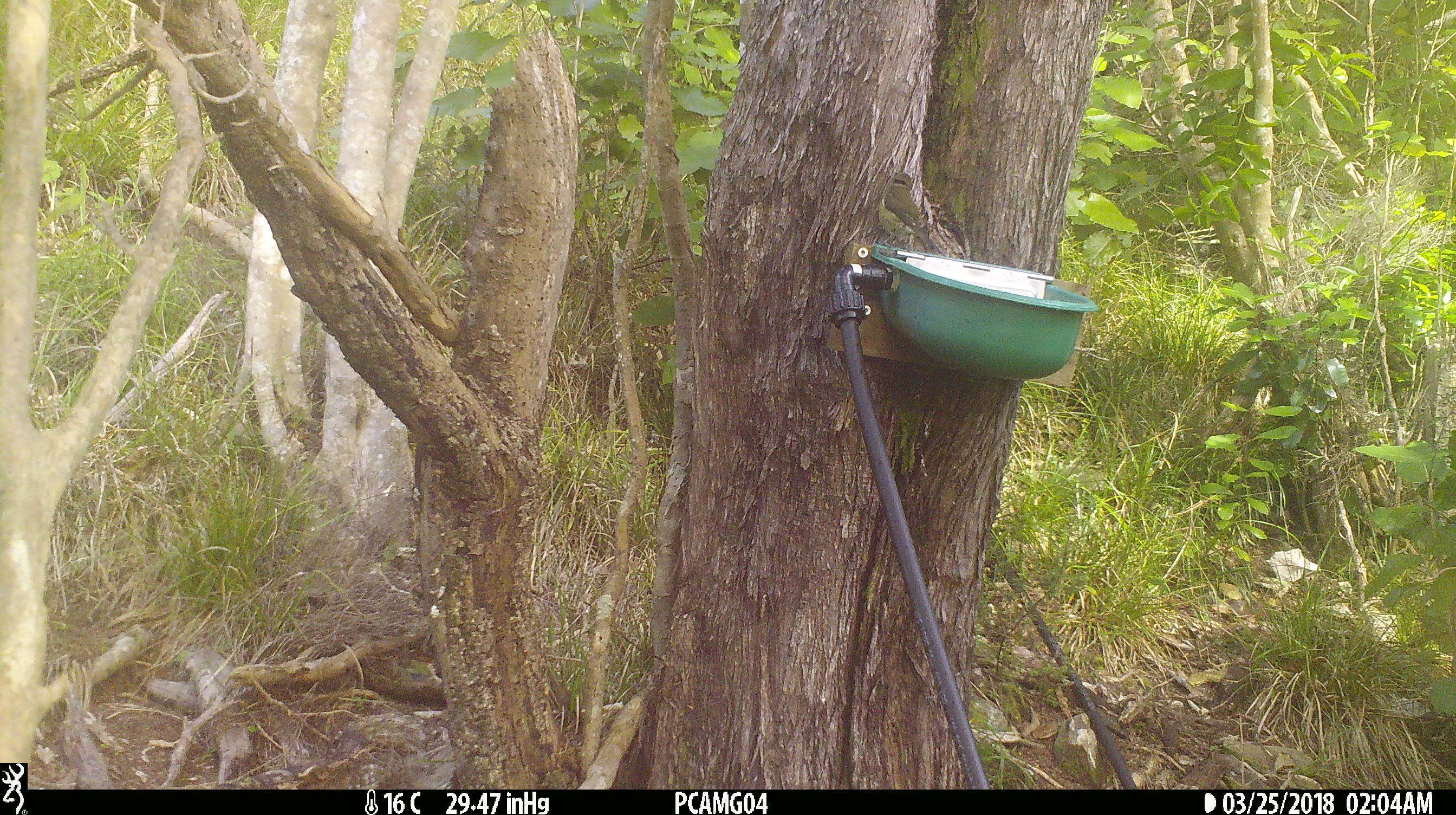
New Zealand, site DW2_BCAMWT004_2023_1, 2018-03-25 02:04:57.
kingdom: Animalia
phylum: Chordata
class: Aves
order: Passeriformes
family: Meliphagidae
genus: Anthornis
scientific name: Anthornis melanura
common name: new zealand bellbird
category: bellbird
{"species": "bellbird (new zealand bellbird) (Anthornis melanura)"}